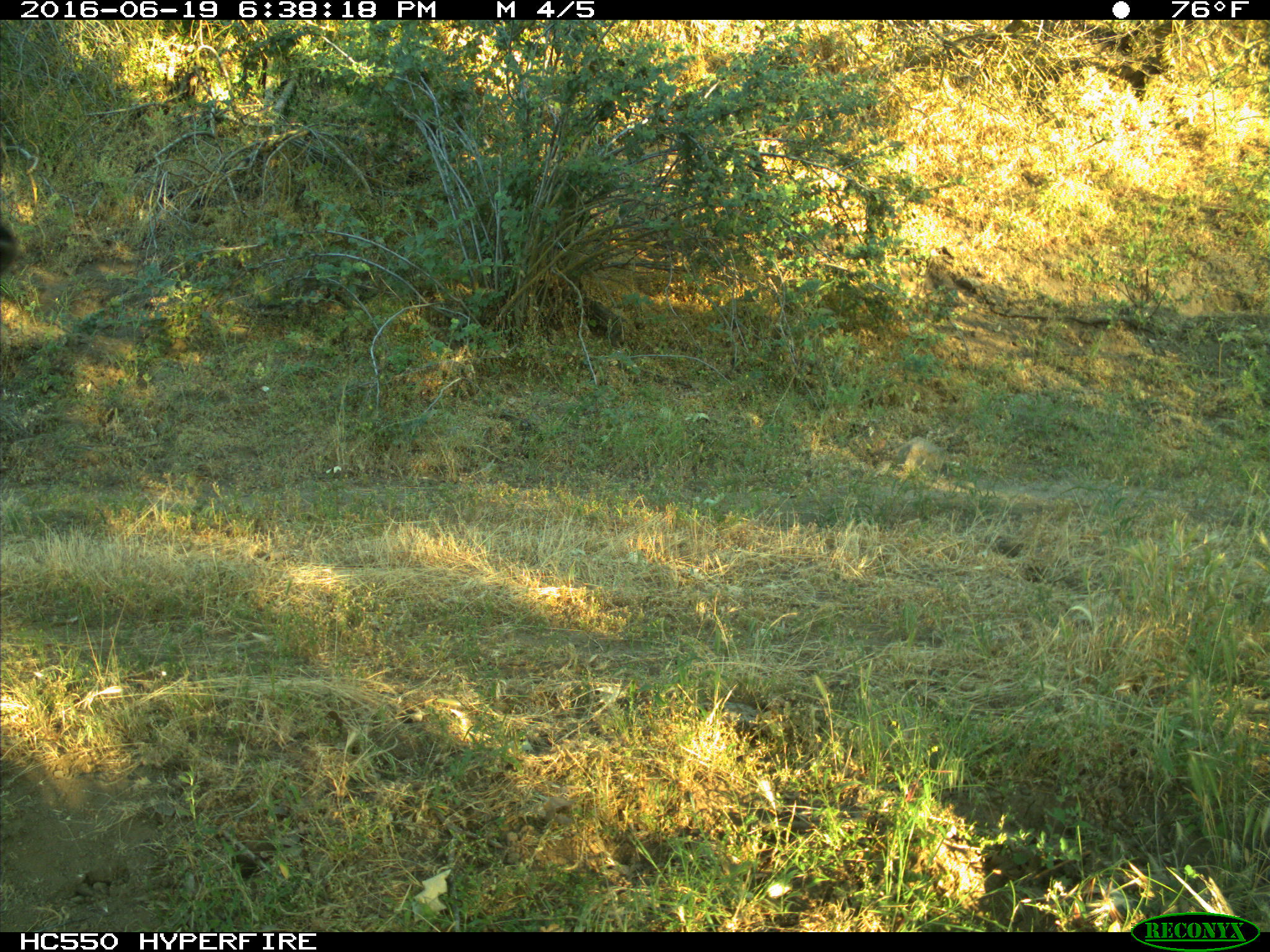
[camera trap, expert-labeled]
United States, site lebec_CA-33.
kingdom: Animalia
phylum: Chordata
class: Mammalia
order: Artiodactyla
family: Bovidae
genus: Bos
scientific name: Bos taurus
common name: domestic cow